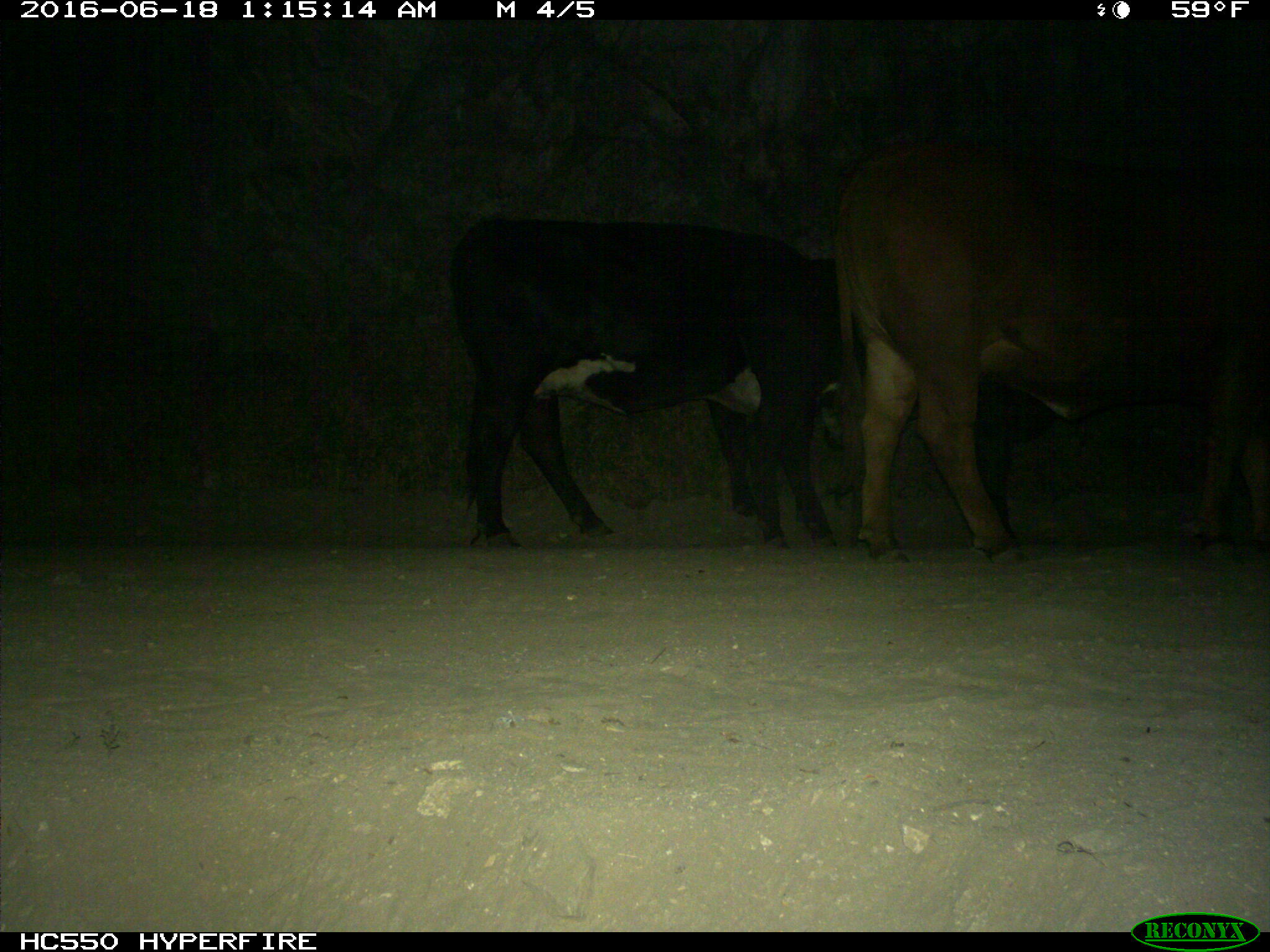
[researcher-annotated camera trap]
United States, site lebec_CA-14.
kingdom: Animalia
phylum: Chordata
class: Mammalia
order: Artiodactyla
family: Bovidae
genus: Bos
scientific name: Bos taurus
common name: domestic cow